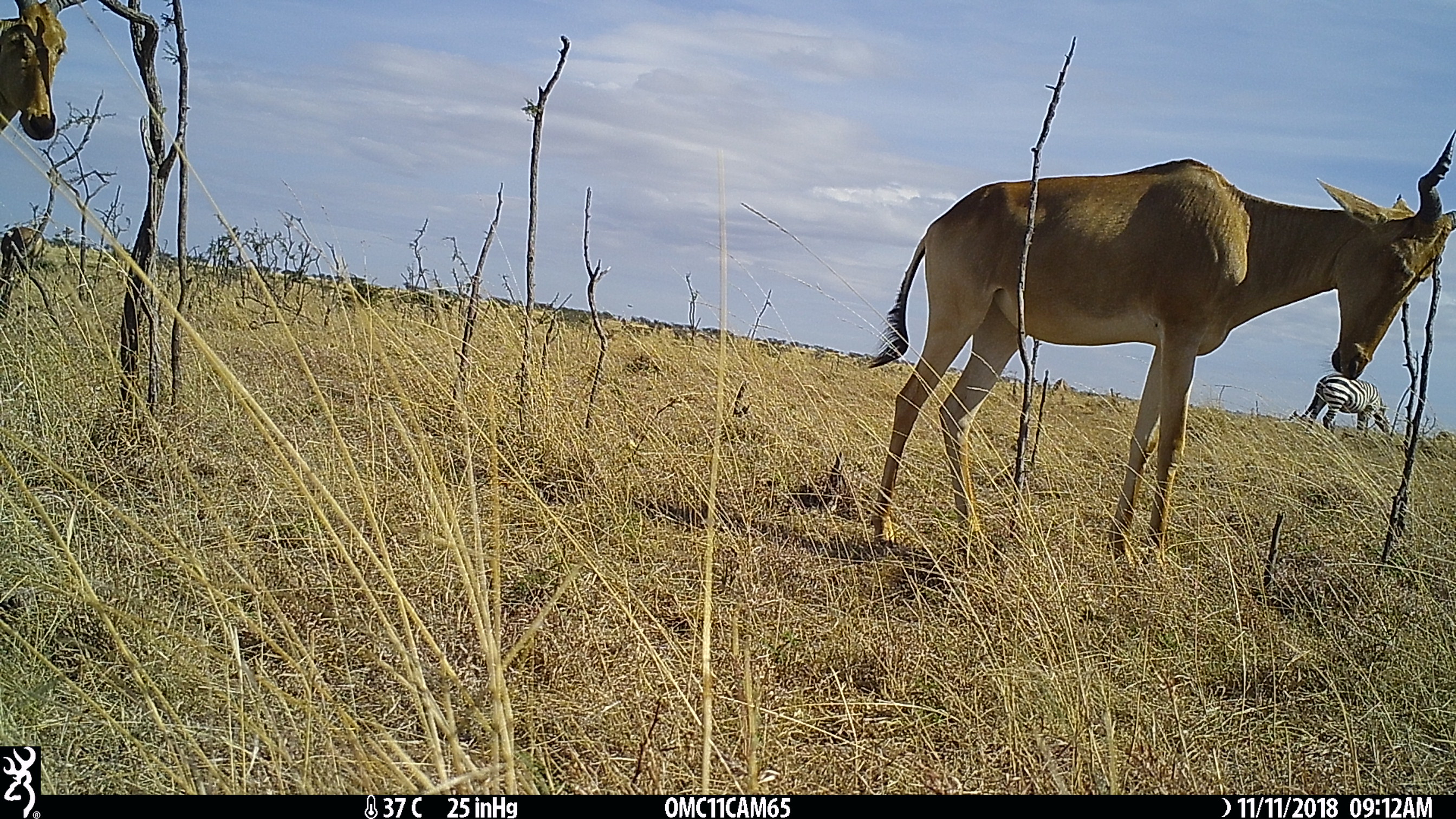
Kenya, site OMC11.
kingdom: Animalia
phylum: Chordata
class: Mammalia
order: Perissodactyla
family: Equidae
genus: Equus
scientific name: Equus quagga burchellii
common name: burchell's zebra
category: zebra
Zebra (burchell's zebra) (Equus quagga burchellii).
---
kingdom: Animalia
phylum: Chordata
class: Mammalia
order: Artiodactyla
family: Bovidae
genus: Alcelaphus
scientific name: Alcelaphus buselaphus cokii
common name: coke's hartebeest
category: hartebeest cokes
Hartebeest cokes (coke's hartebeest) (Alcelaphus buselaphus cokii).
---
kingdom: Animalia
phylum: Chordata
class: Mammalia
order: Artiodactyla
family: Bovidae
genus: Damaliscus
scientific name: Damaliscus lunatus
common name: topi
Topi (Damaliscus lunatus).